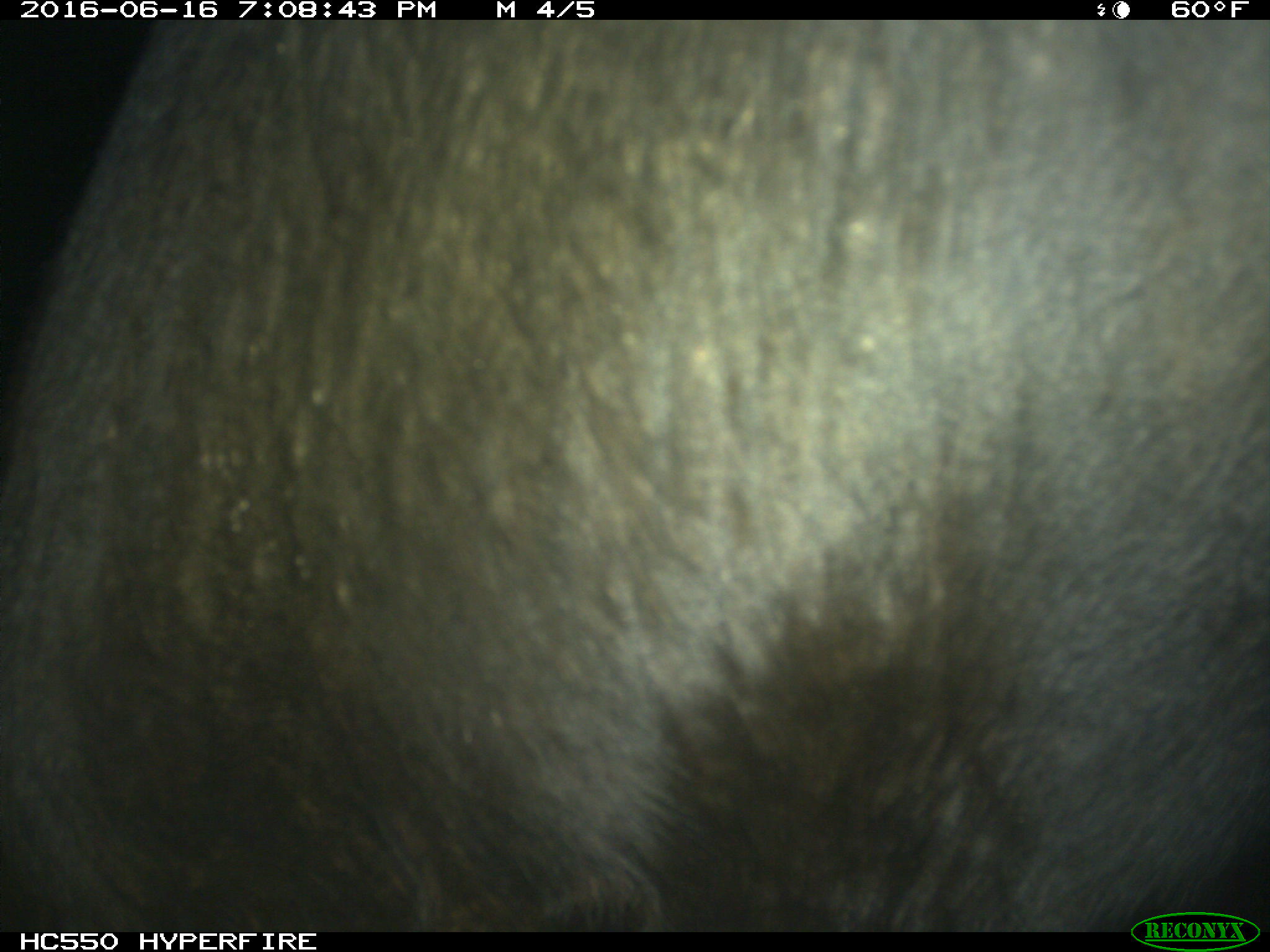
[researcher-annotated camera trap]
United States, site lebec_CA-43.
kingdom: Animalia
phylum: Chordata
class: Mammalia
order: Artiodactyla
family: Bovidae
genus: Bos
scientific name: Bos taurus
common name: domestic cow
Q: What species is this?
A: Bos taurus (domestic cow).